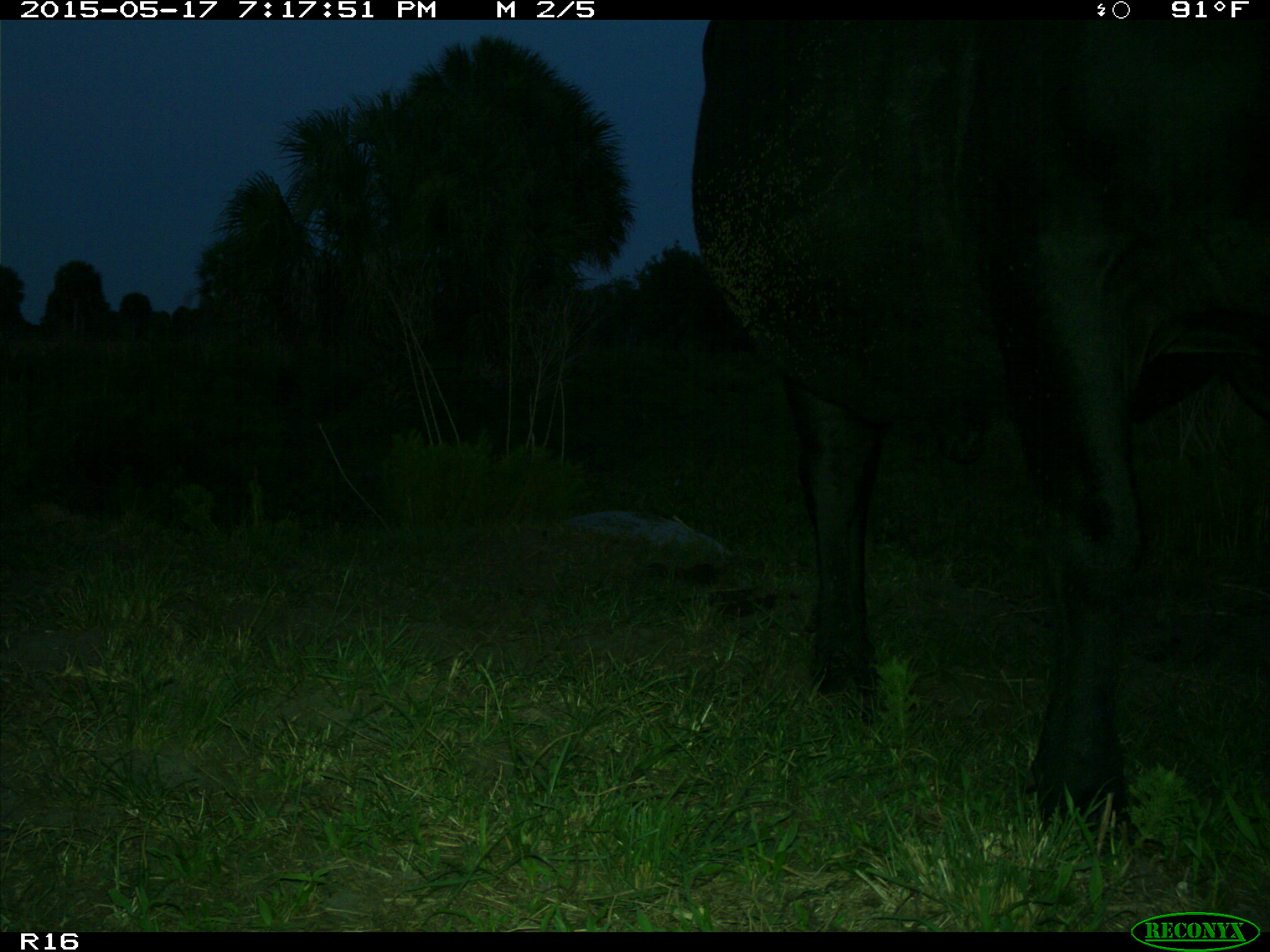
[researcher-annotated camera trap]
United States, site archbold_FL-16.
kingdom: Animalia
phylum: Chordata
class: Mammalia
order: Artiodactyla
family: Bovidae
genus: Bos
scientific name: Bos taurus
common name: domestic cow